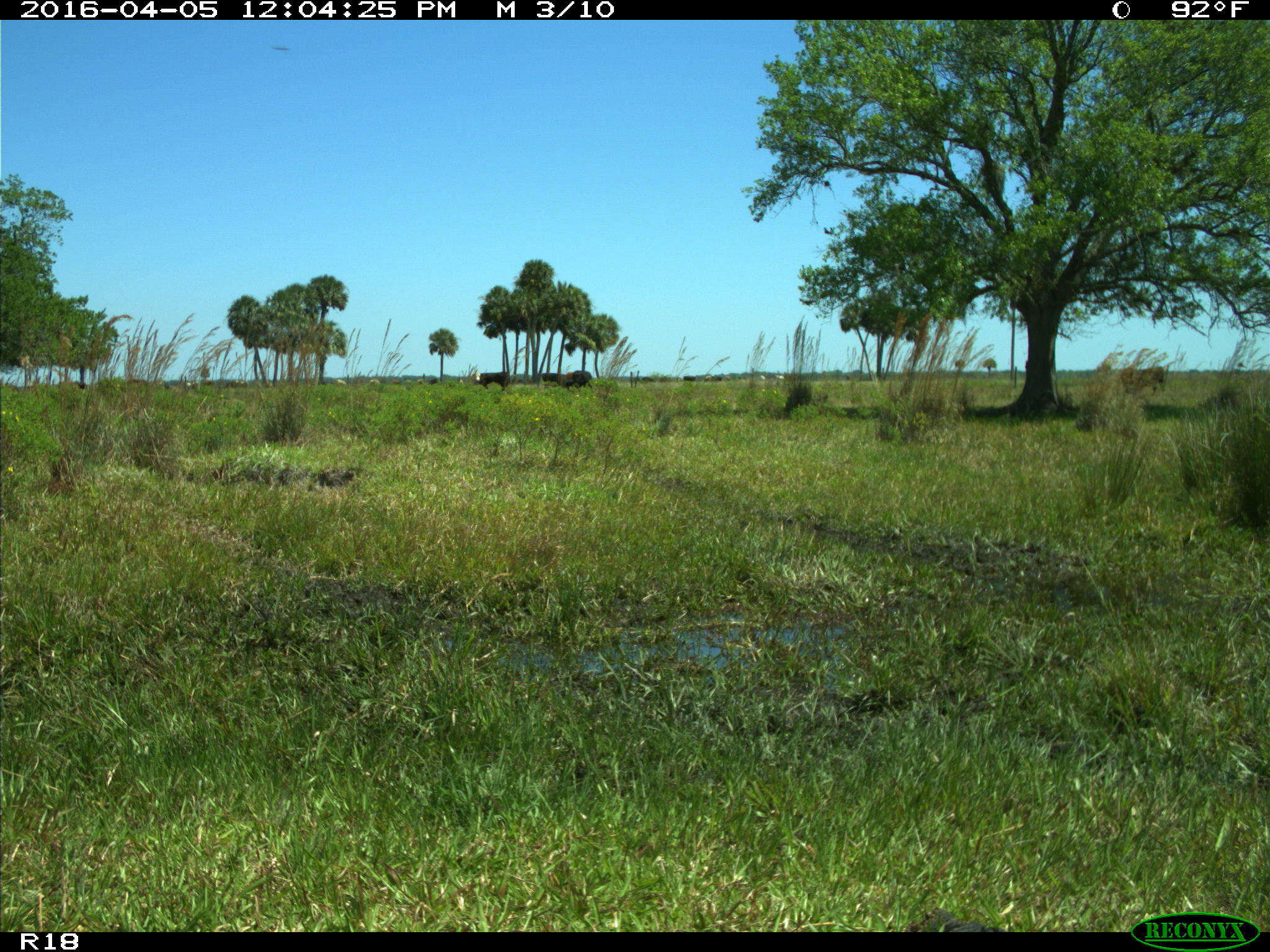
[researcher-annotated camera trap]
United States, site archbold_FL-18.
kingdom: Animalia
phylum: Chordata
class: Mammalia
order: Artiodactyla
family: Bovidae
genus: Bos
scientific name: Bos taurus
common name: domestic cow